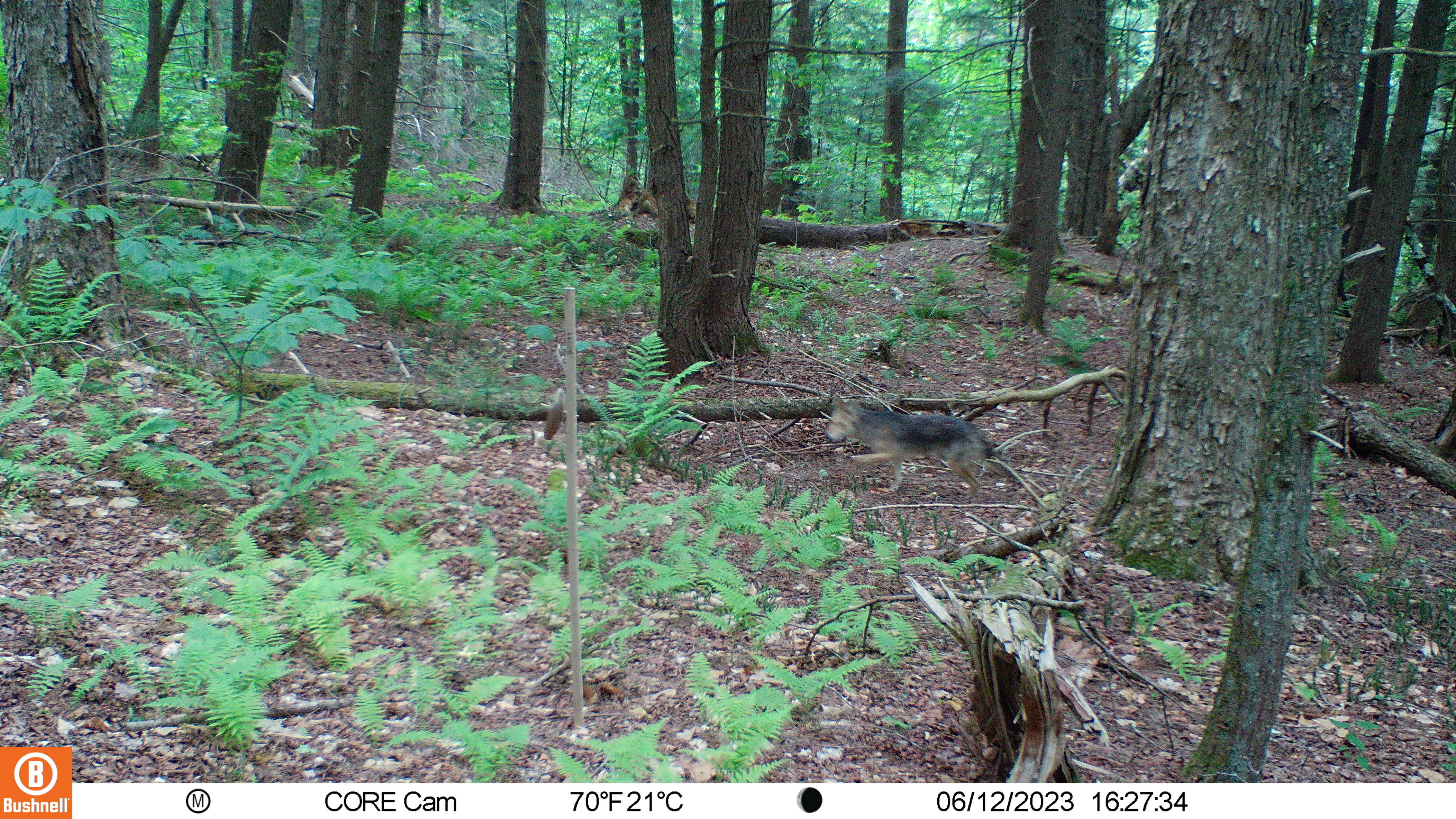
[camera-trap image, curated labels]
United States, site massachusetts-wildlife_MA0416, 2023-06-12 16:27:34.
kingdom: Animalia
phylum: Chordata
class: Mammalia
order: Carnivora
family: Canidae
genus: Canis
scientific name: Canis latrans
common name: coyote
Coyote (Canis latrans).